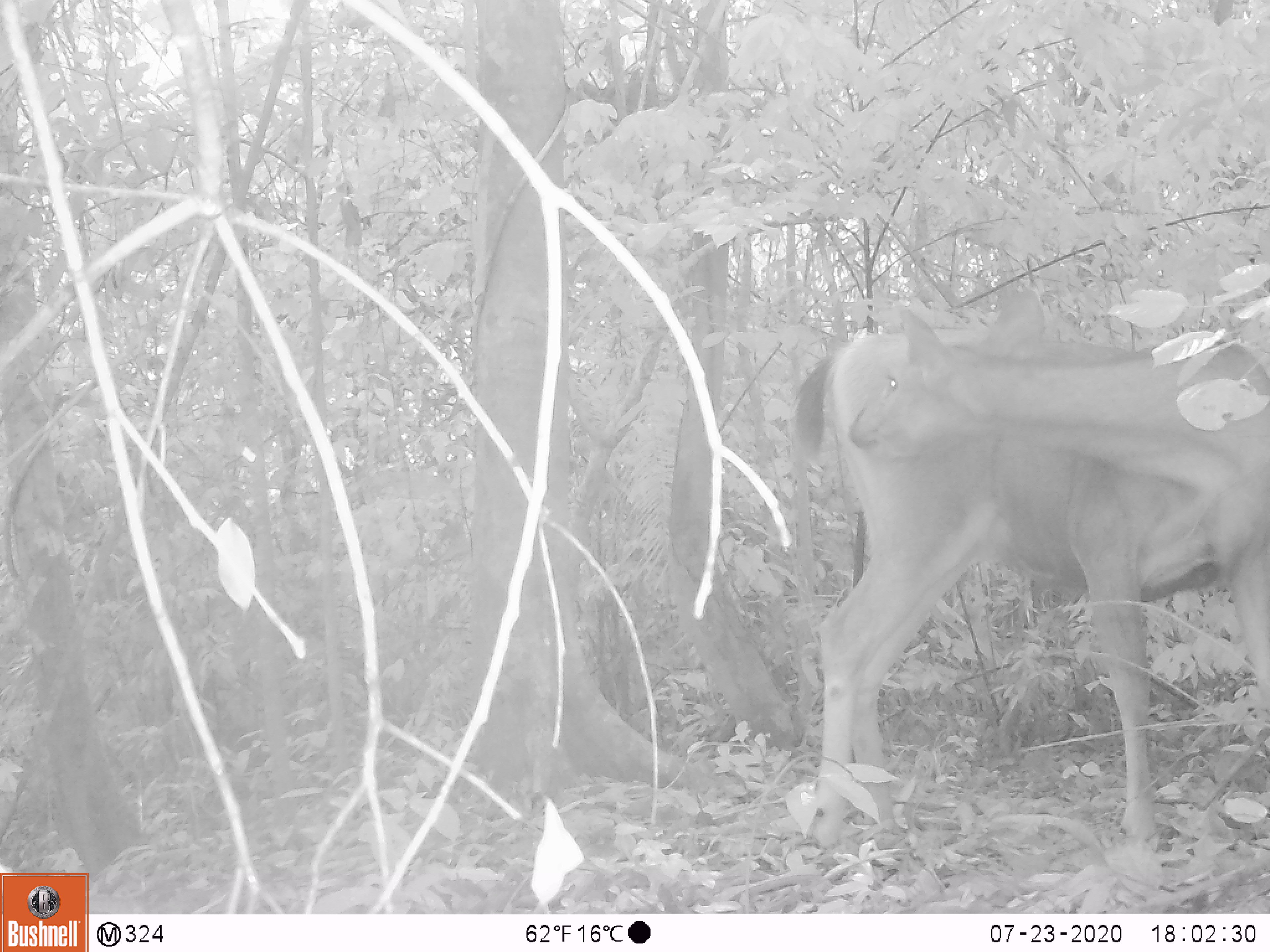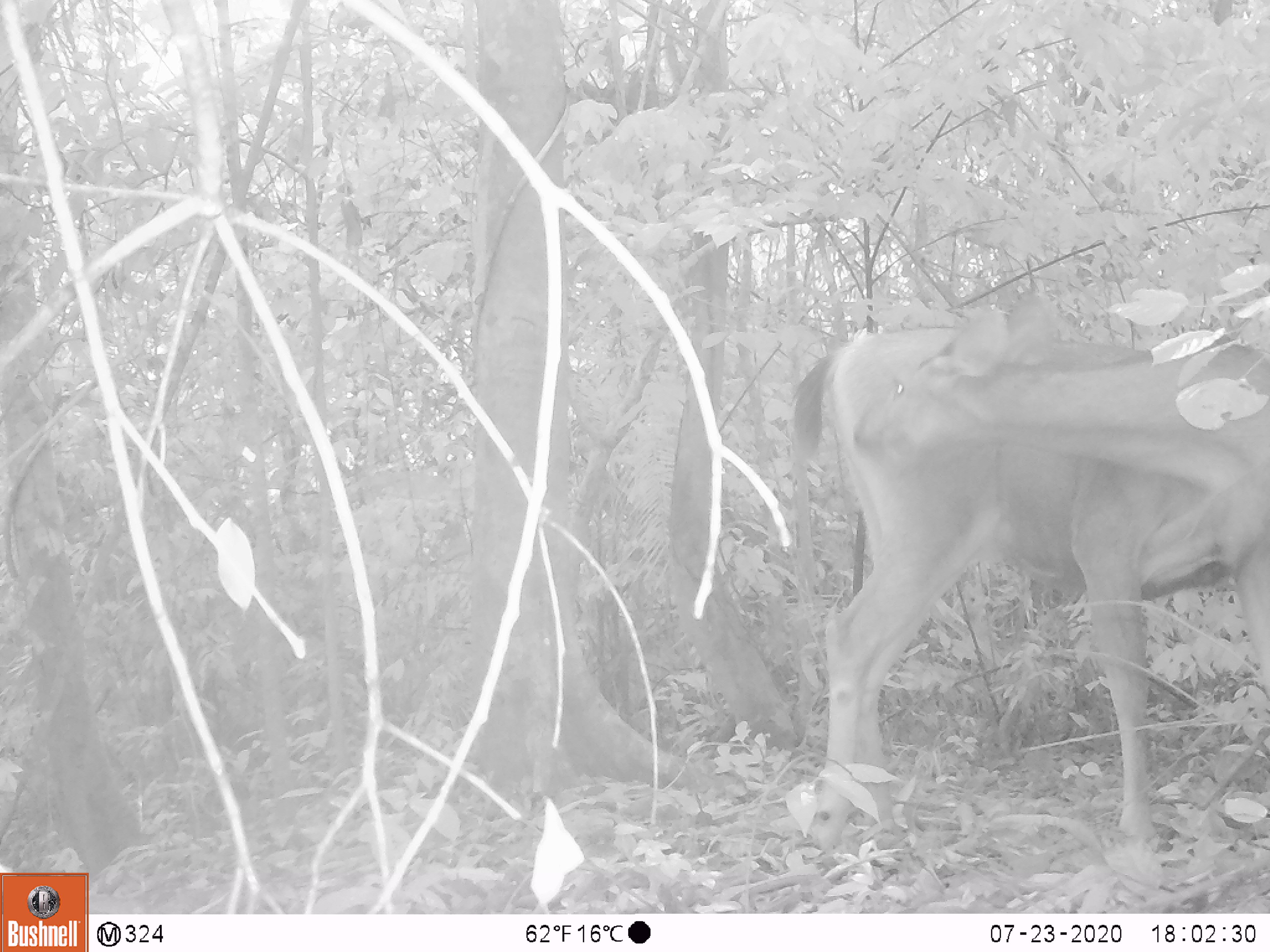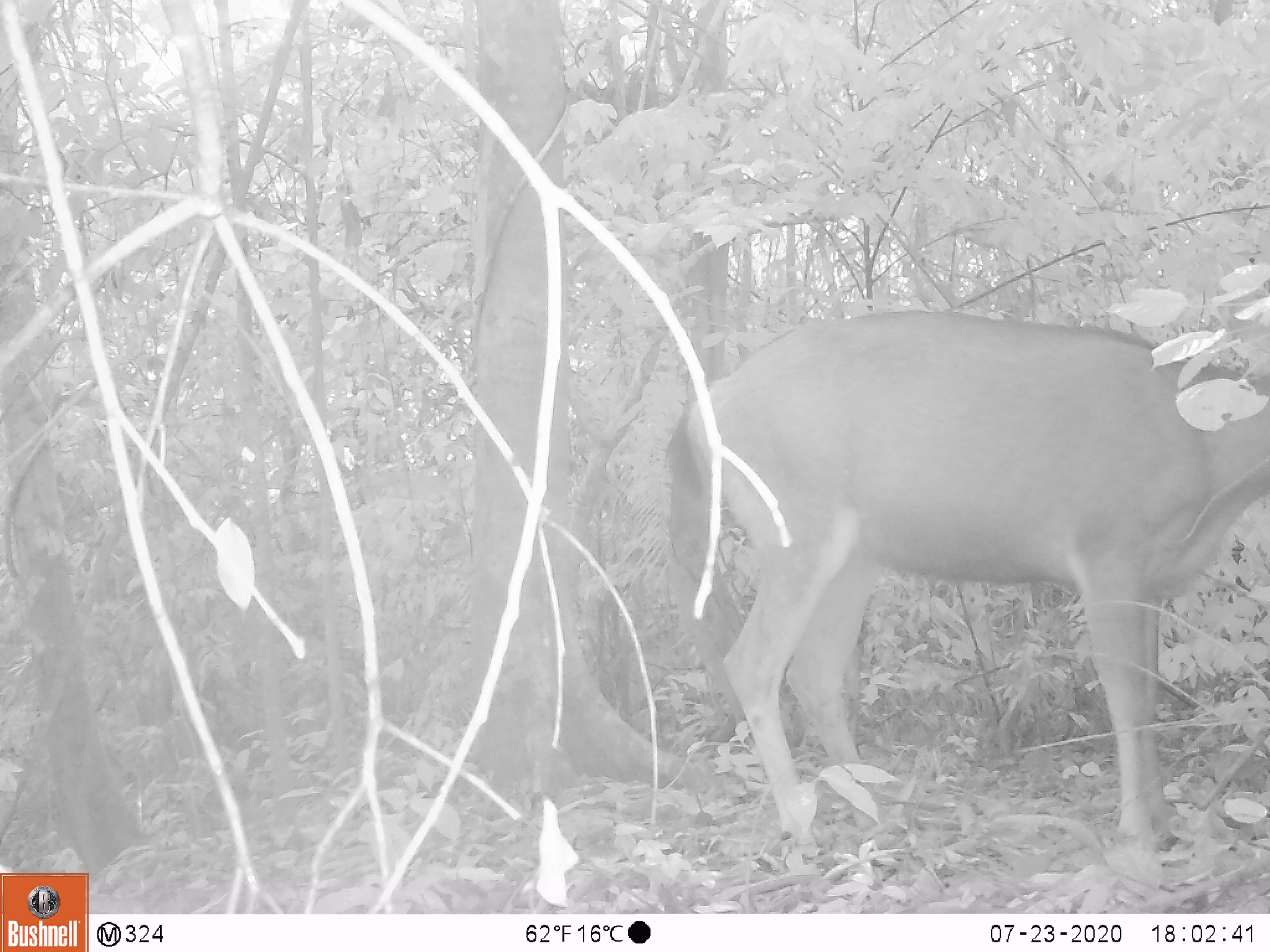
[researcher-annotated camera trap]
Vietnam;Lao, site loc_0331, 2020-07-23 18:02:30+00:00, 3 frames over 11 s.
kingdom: Animalia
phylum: Chordata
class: Mammalia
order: Artiodactyla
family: Cervidae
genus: Rusa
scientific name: Rusa unicolor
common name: sambar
Sambar (Rusa unicolor). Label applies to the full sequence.